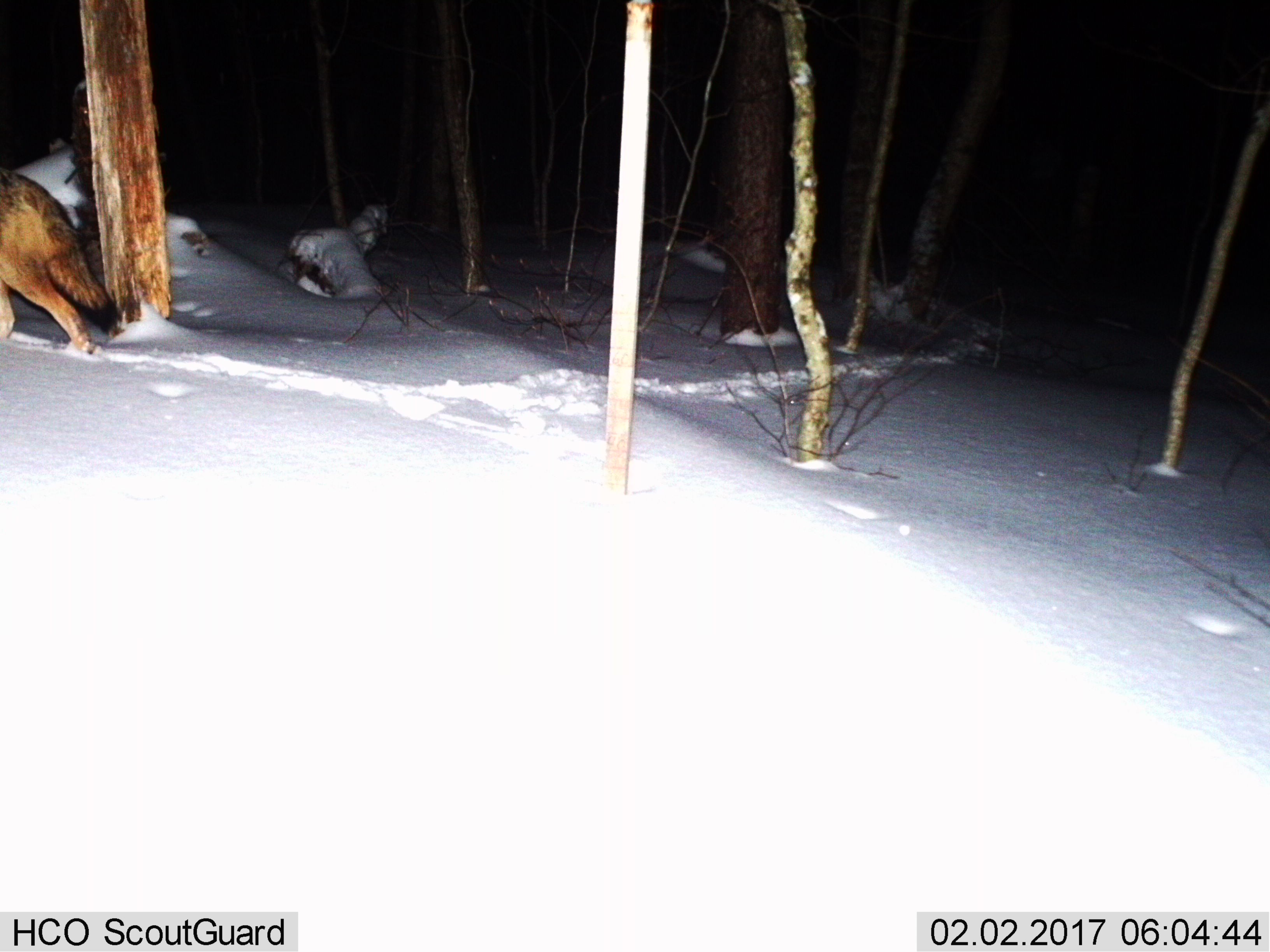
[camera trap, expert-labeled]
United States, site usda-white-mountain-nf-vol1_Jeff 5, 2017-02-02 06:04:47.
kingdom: Animalia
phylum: Chordata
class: Mammalia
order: Carnivora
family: Canidae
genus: Canis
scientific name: Canis latrans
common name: coyote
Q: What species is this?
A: Coyote (Canis latrans).